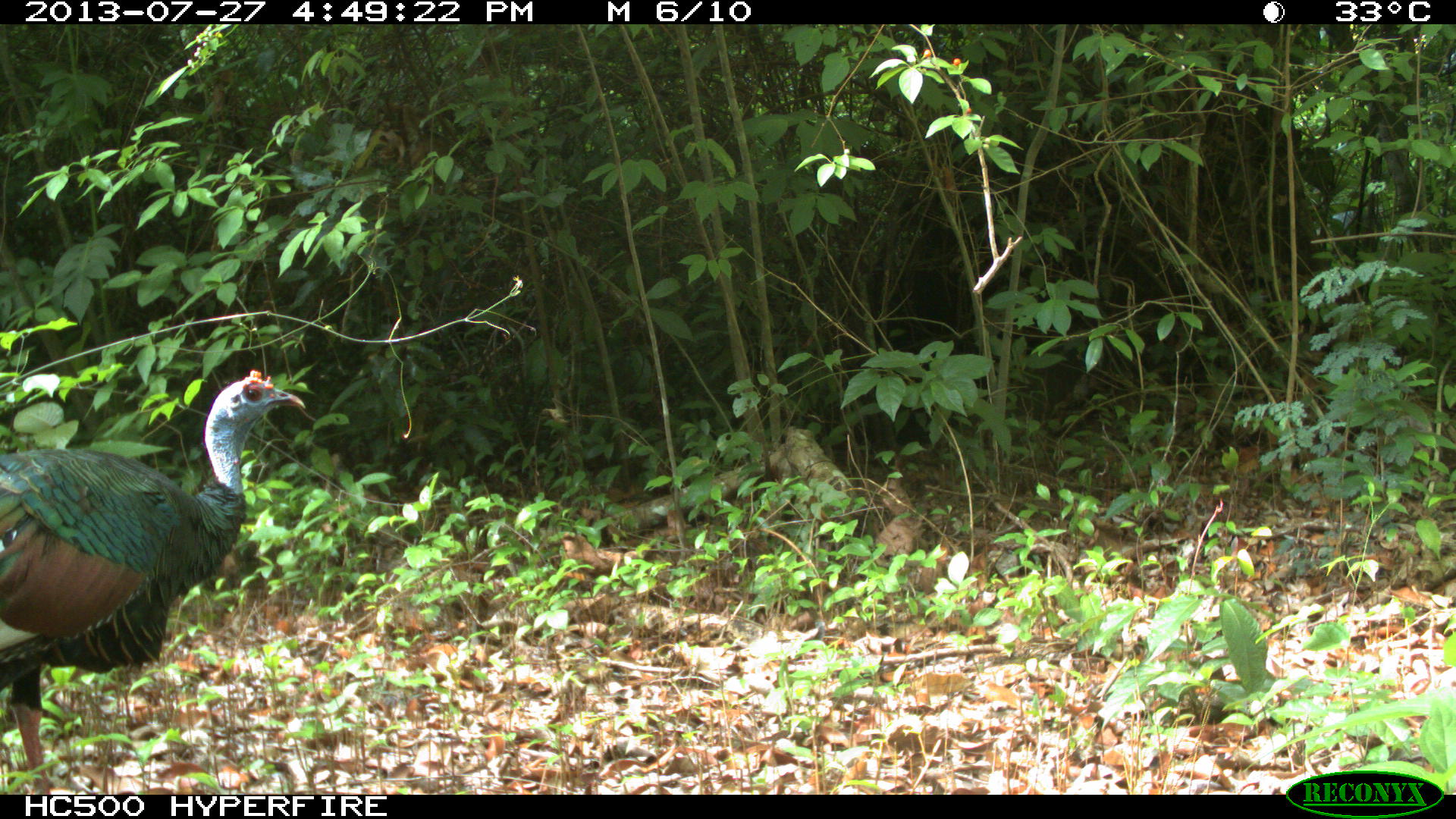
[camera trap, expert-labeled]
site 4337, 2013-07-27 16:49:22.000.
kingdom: Animalia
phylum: Chordata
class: Aves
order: Galliformes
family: Phasianidae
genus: Meleagris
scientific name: Meleagris ocellata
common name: ocellated turkey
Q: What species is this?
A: Meleagris ocellata (ocellated turkey).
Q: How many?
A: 1.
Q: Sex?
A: Male.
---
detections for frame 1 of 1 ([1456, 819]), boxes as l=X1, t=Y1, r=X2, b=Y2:
meleagris ocellata: l=0, t=367, r=305, b=794